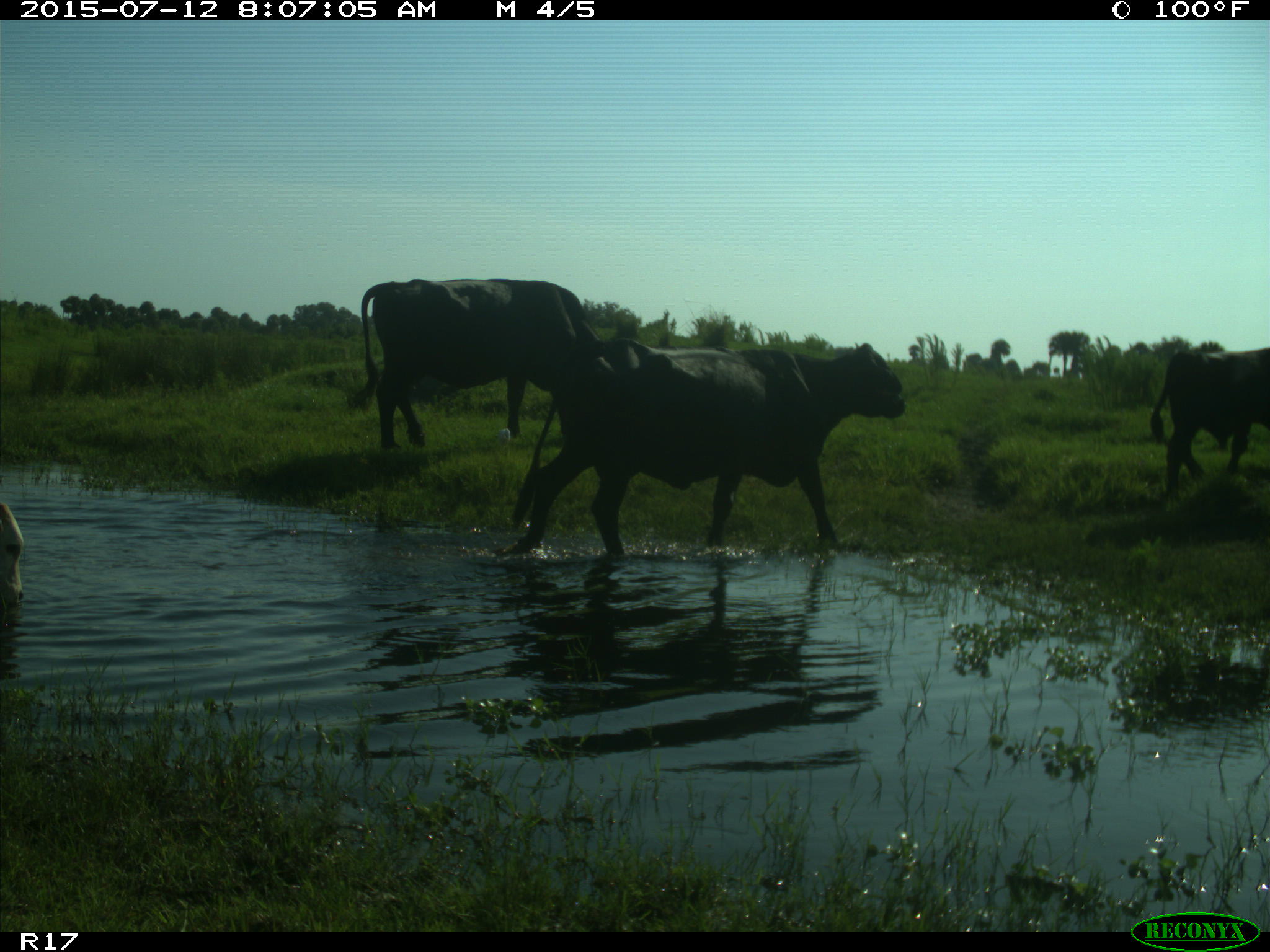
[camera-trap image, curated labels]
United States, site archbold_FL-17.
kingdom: Animalia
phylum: Chordata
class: Mammalia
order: Artiodactyla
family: Bovidae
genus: Bos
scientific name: Bos taurus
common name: domestic cow